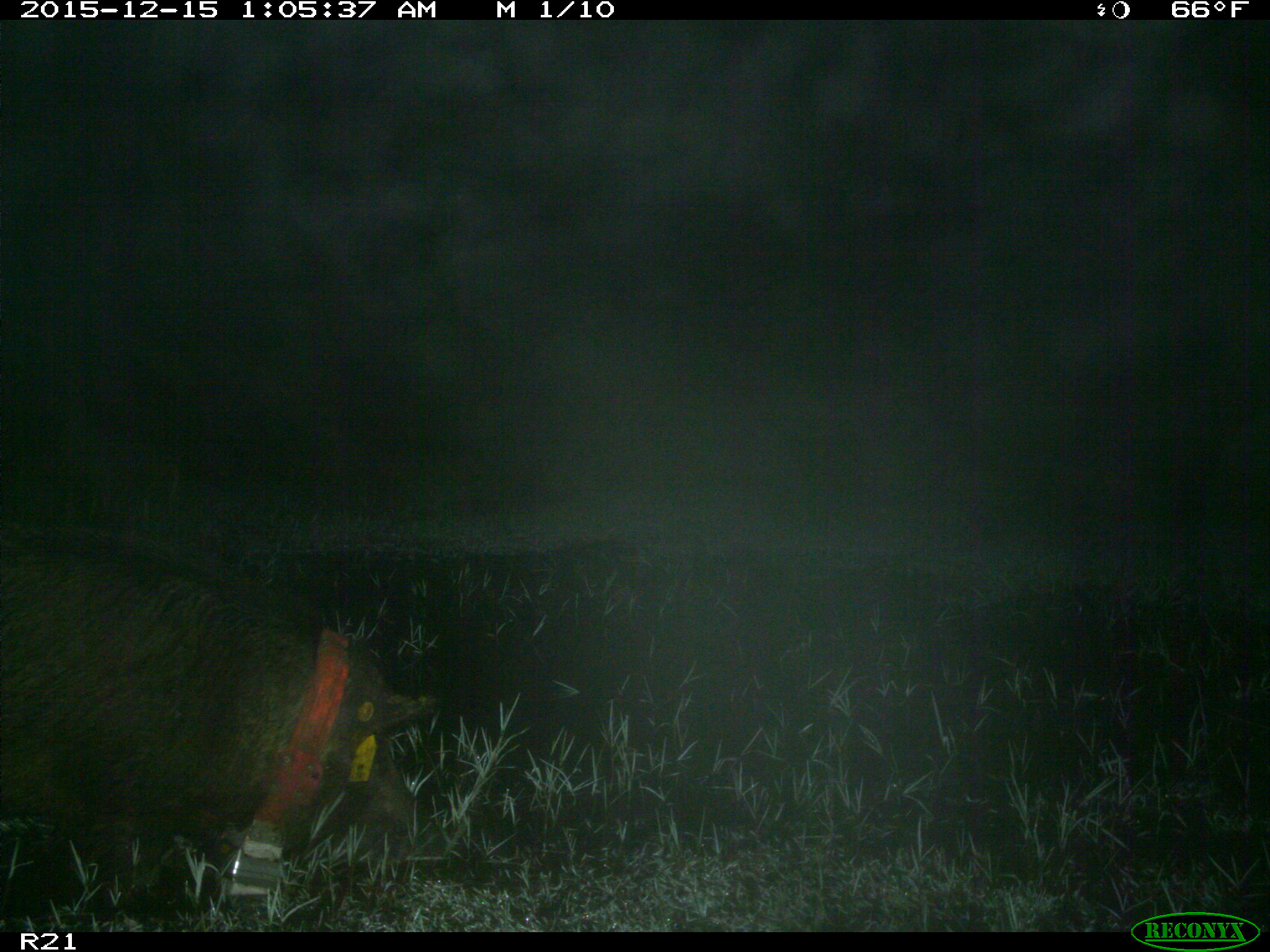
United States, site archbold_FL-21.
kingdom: Animalia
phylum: Chordata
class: Mammalia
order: Artiodactyla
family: Suidae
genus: Sus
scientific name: Sus scrofa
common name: wild boar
Sus scrofa (wild boar).